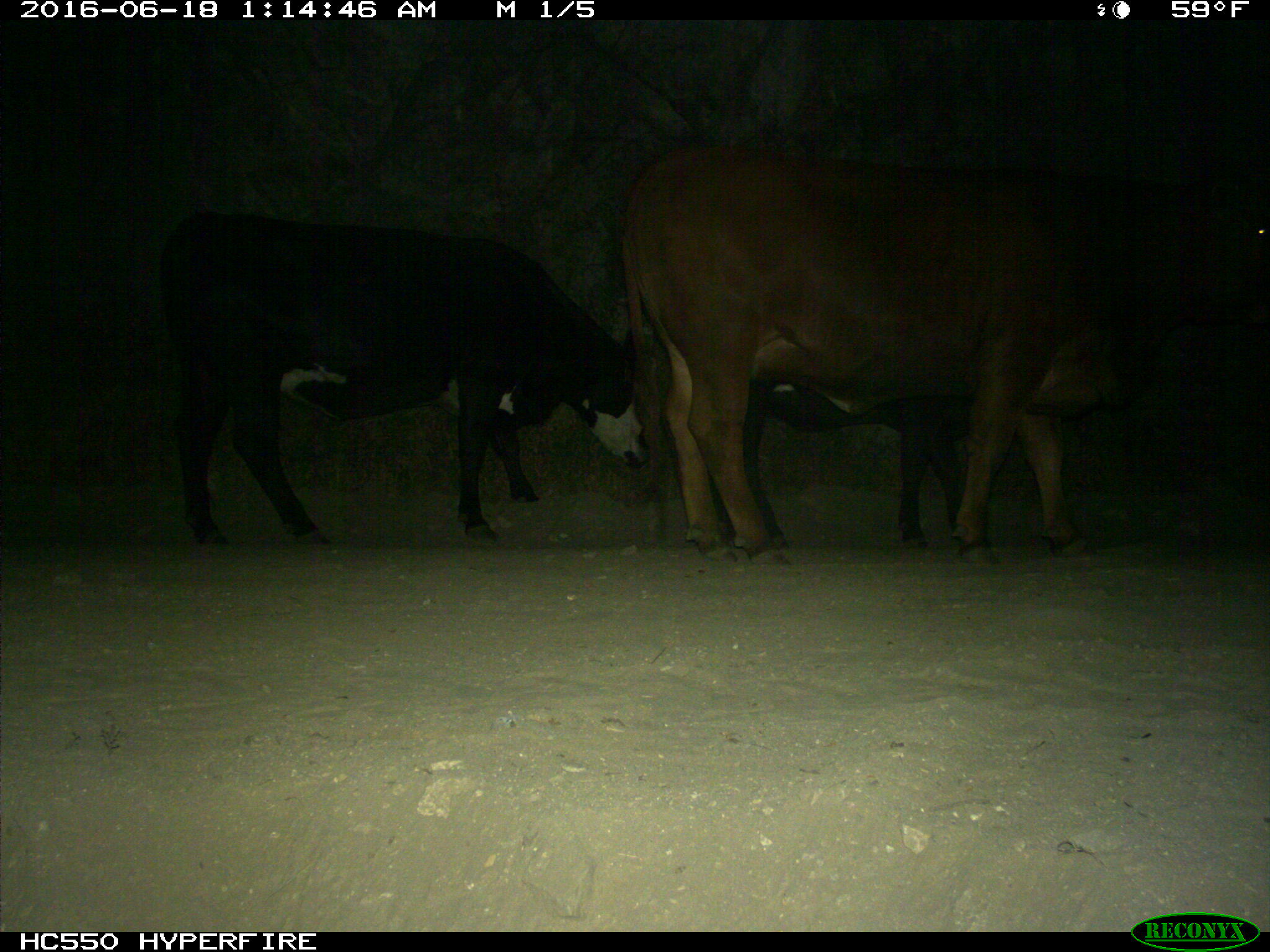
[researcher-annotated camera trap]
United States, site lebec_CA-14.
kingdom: Animalia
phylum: Chordata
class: Mammalia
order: Artiodactyla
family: Bovidae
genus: Bos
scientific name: Bos taurus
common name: domestic cow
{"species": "Bos taurus (domestic cow)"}